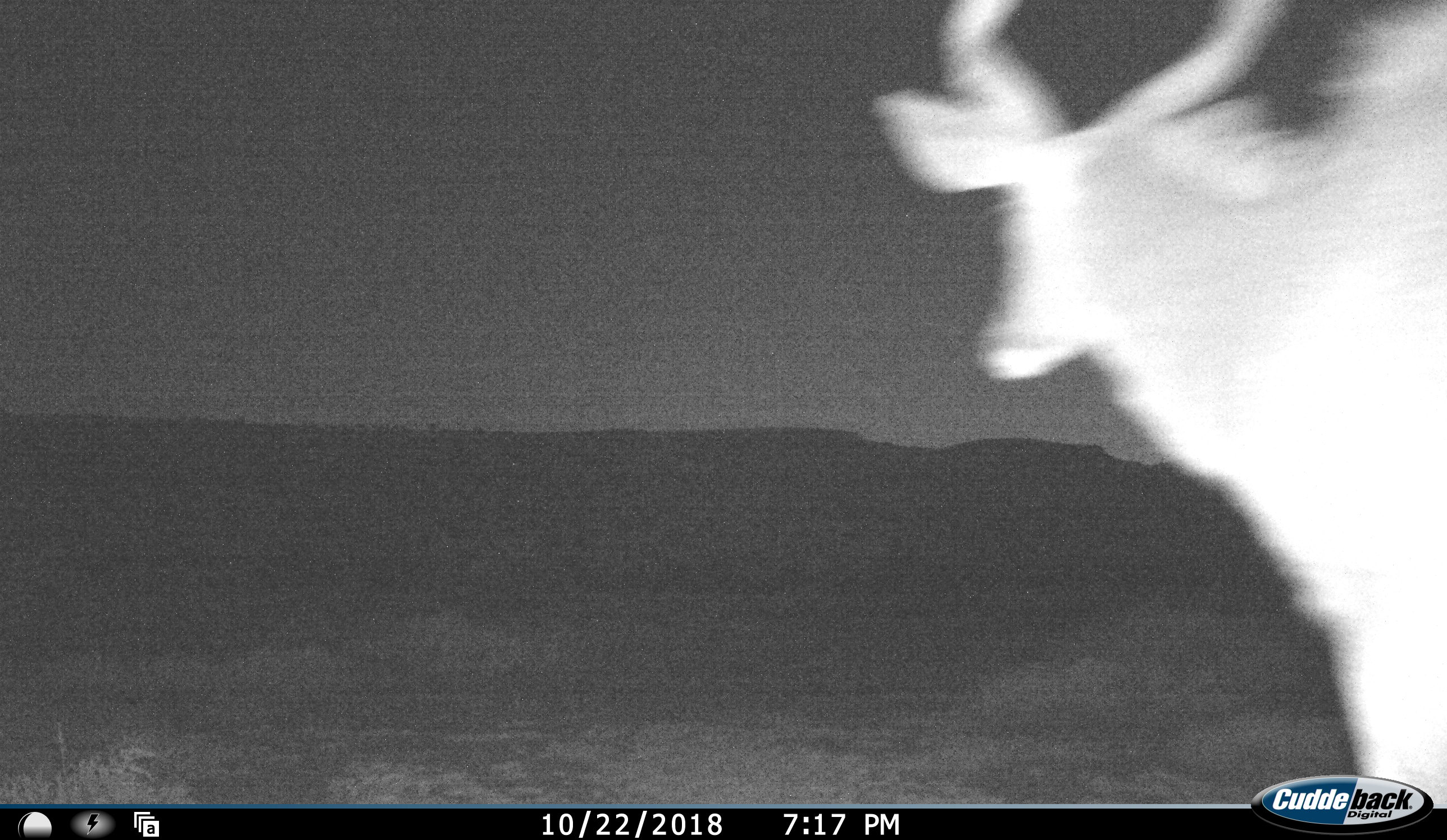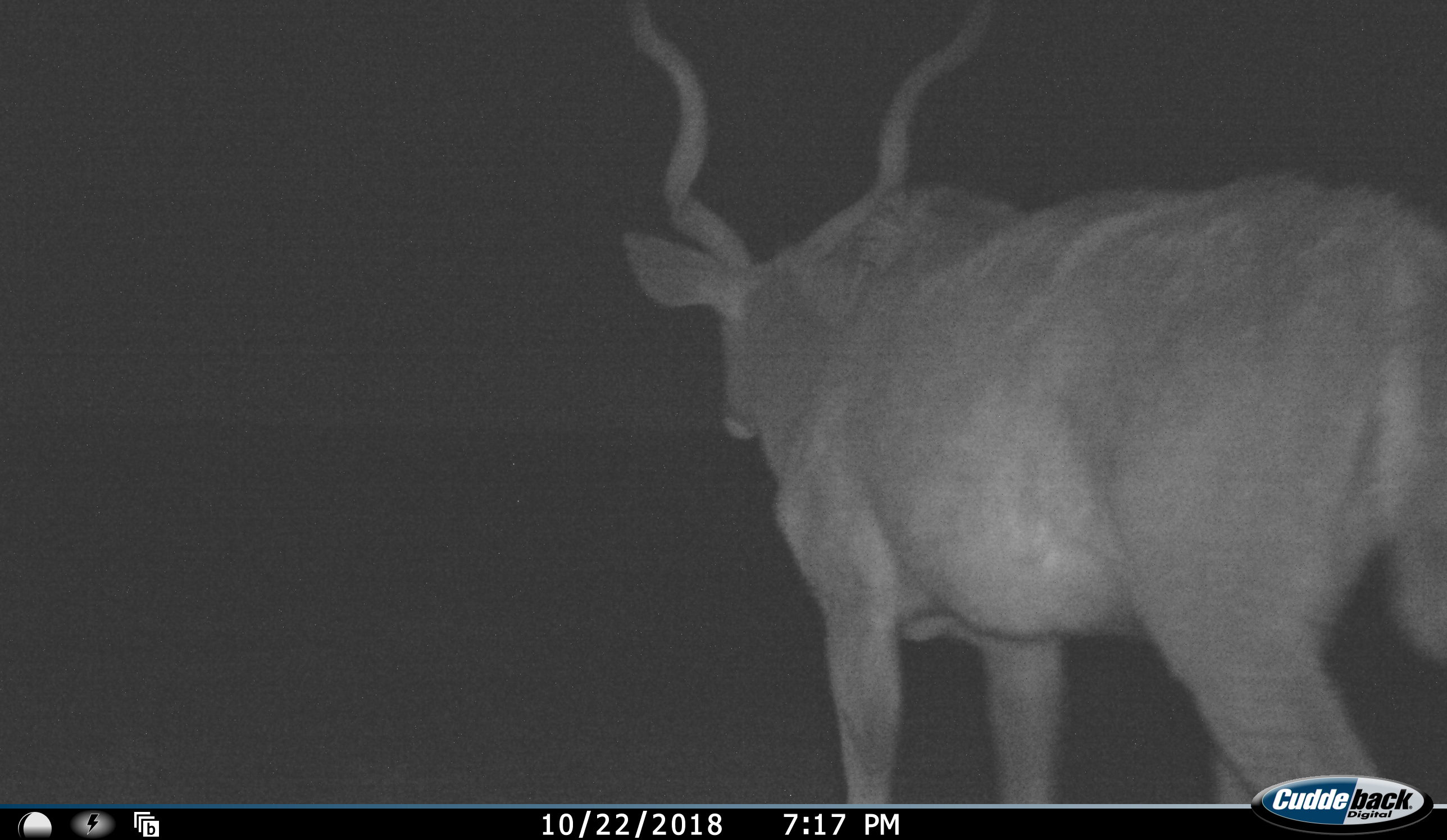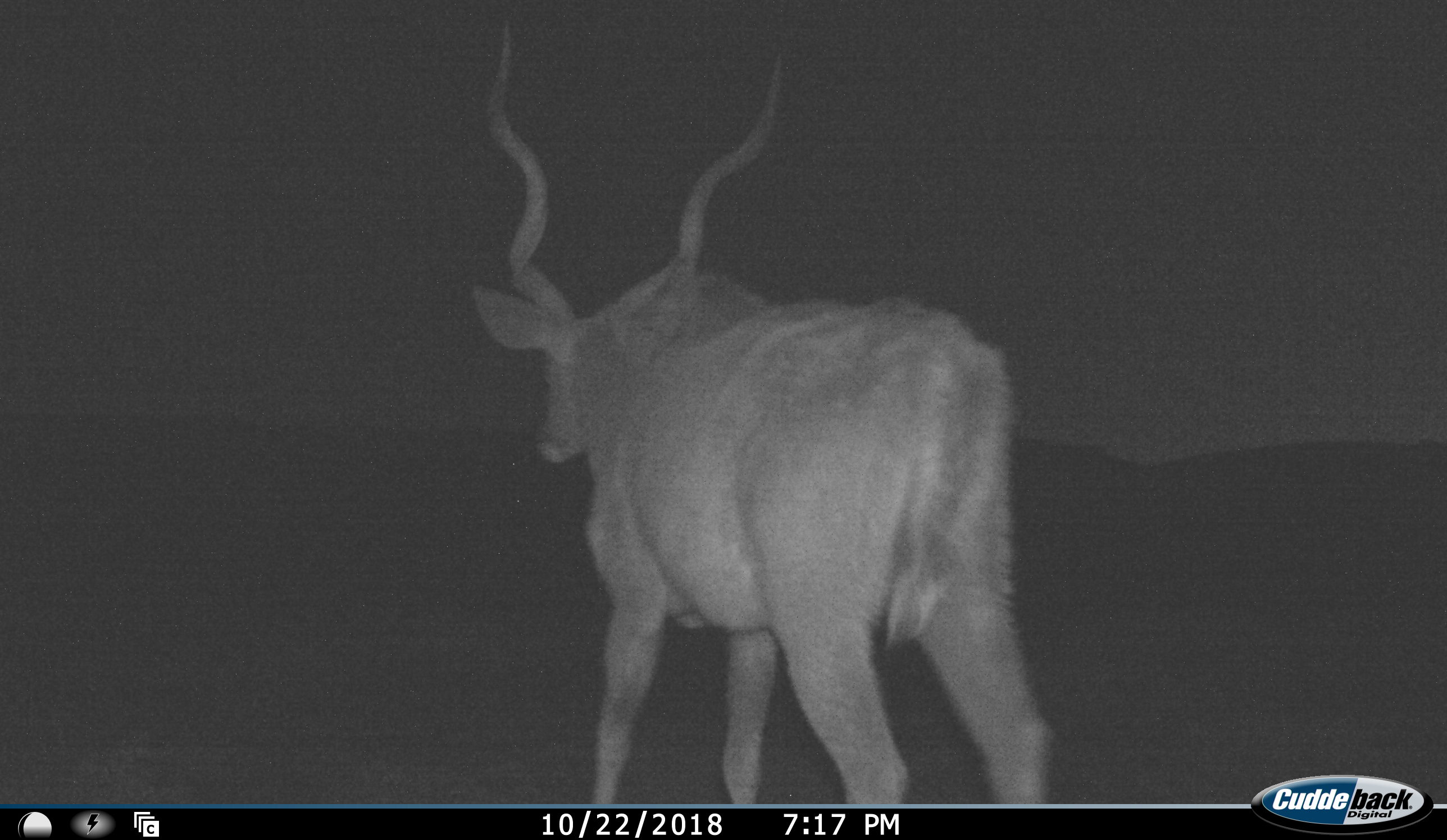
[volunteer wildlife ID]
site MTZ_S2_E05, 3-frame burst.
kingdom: Animalia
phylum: Chordata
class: Mammalia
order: Artiodactyla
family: Bovidae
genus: Tragelaphus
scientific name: Tragelaphus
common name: kudu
Kudu (Tragelaphus), count 1. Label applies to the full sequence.